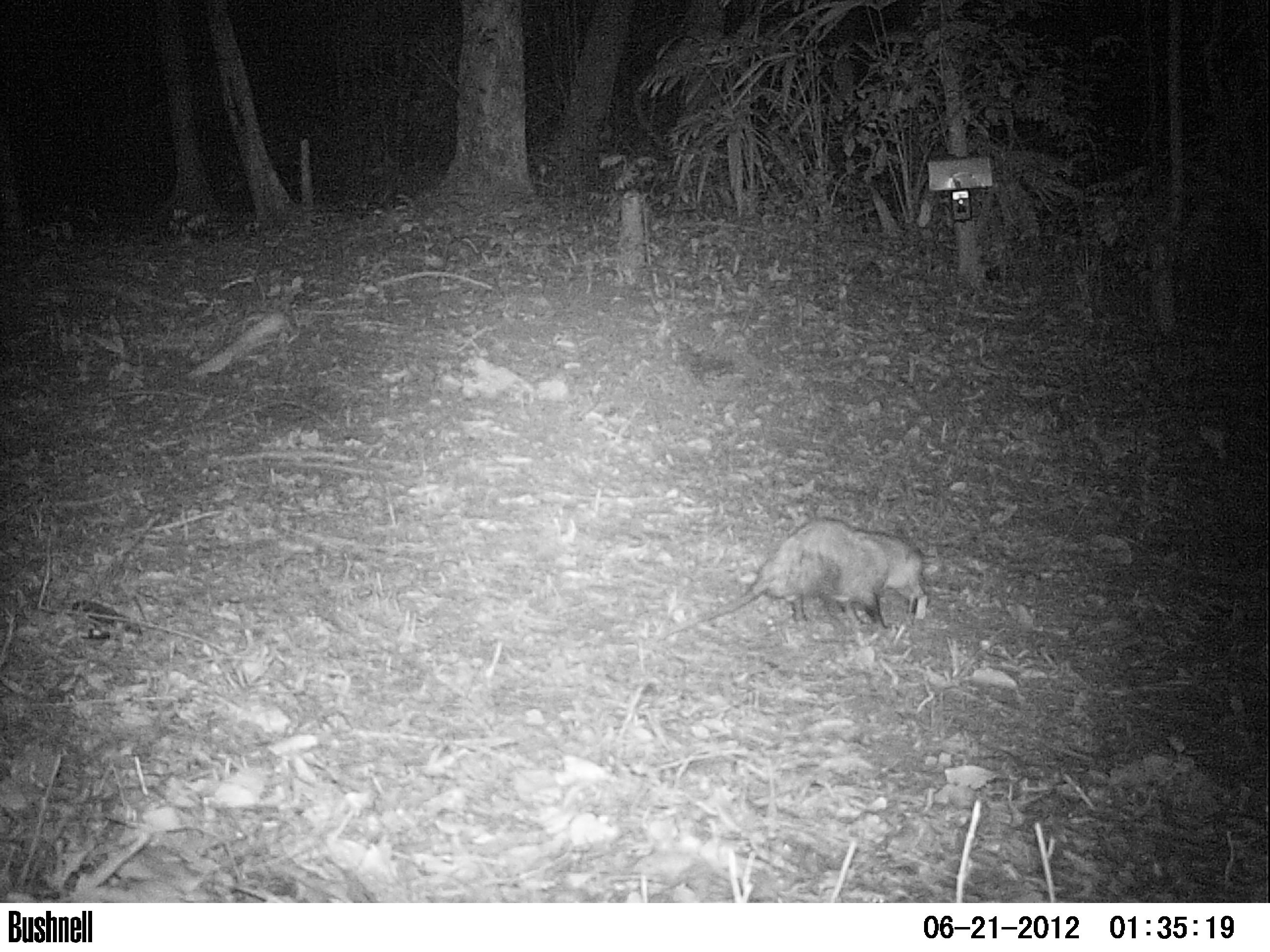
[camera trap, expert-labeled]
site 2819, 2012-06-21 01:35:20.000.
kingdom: Animalia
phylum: Chordata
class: Mammalia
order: Didelphimorphia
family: Didelphidae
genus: Didelphis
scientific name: Didelphis virginiana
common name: virginia opossum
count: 1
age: adult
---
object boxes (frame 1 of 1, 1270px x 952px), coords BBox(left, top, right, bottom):
didelphis virginiana: BBox(658, 517, 925, 639)